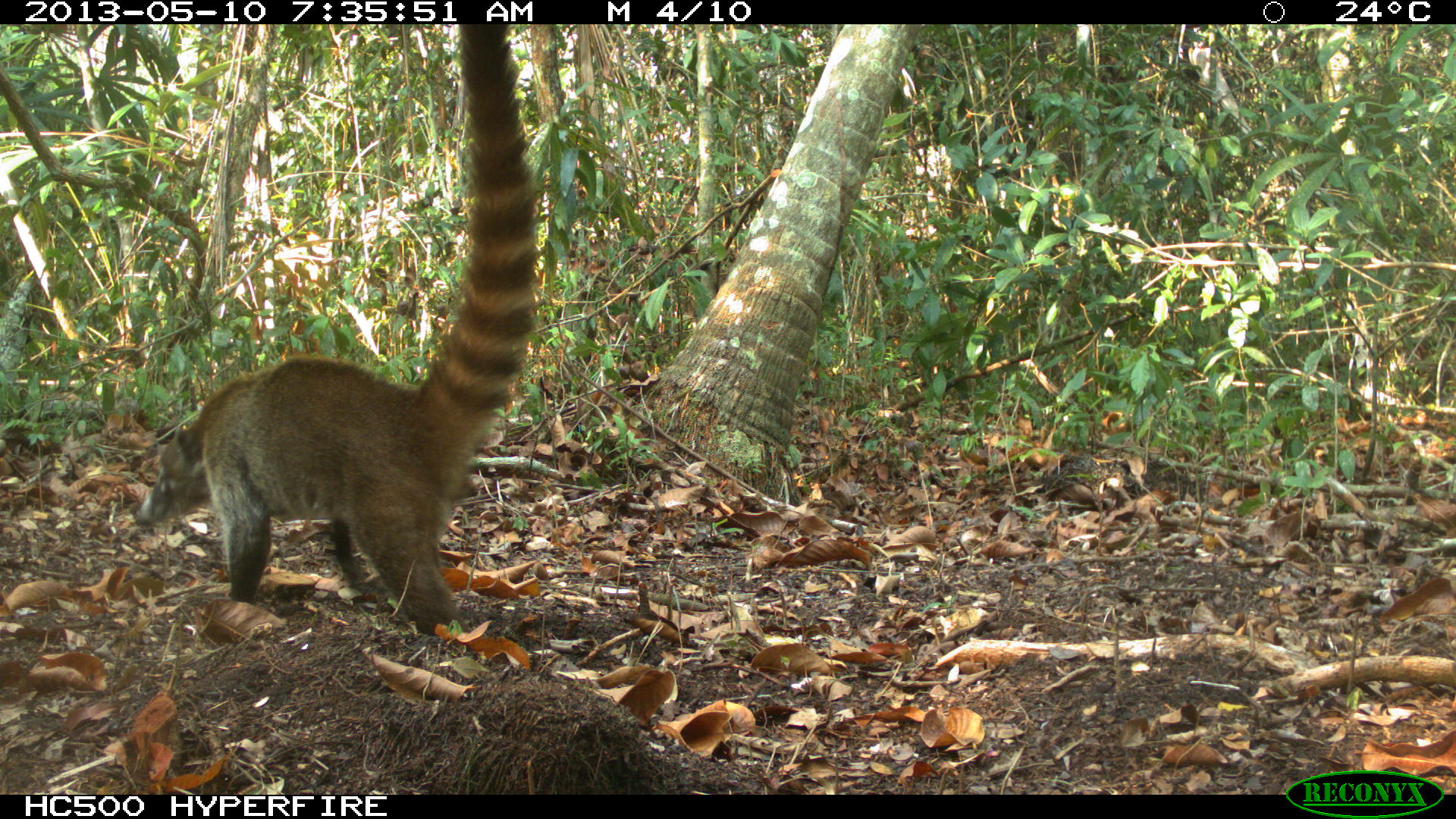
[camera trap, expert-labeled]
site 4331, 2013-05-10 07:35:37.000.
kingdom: Animalia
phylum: Chordata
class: Mammalia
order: Carnivora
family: Procyonidae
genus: Nasua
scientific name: Nasua narica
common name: white-nosed coati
Nasua narica (white-nosed coati), count 1.